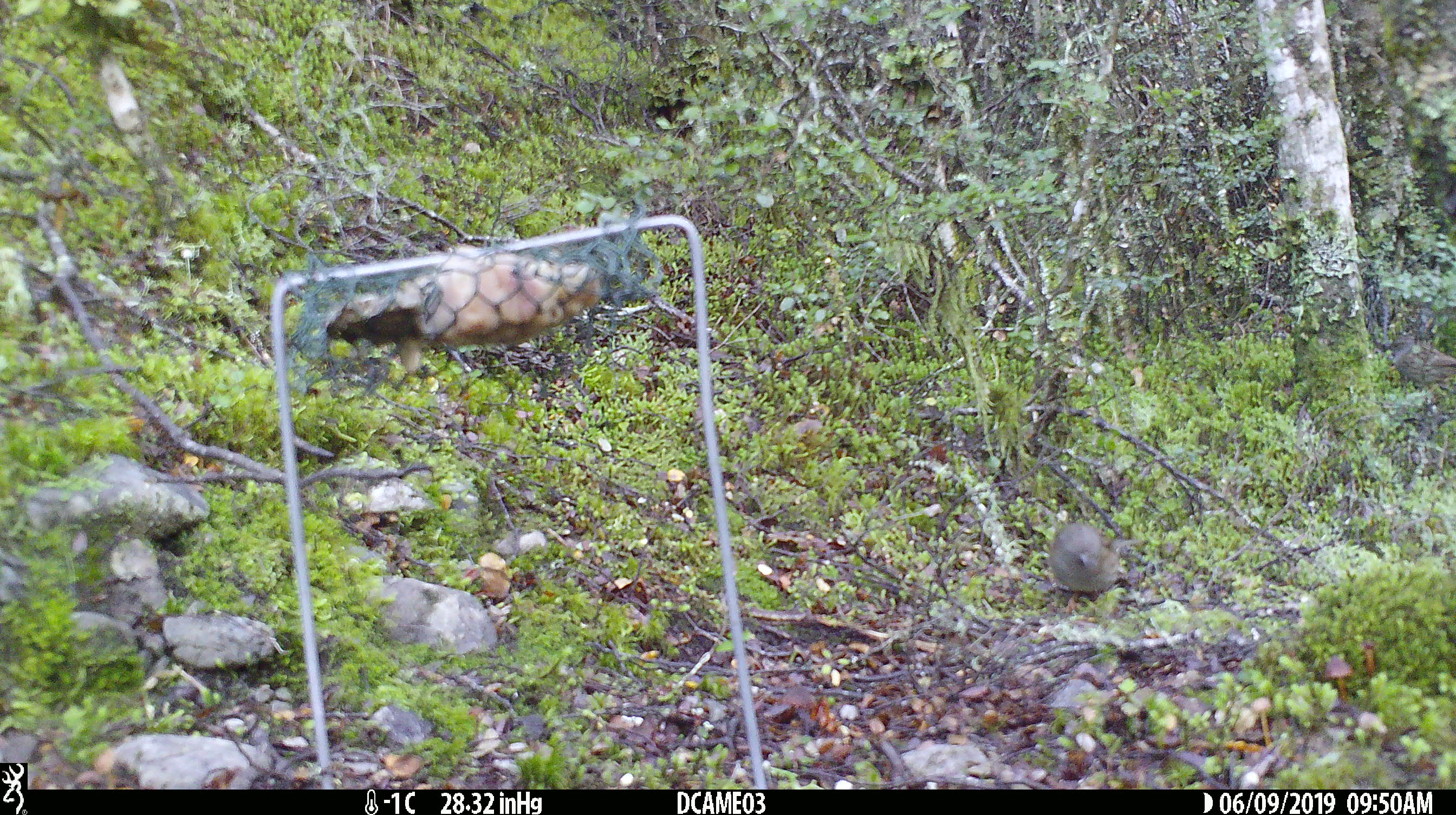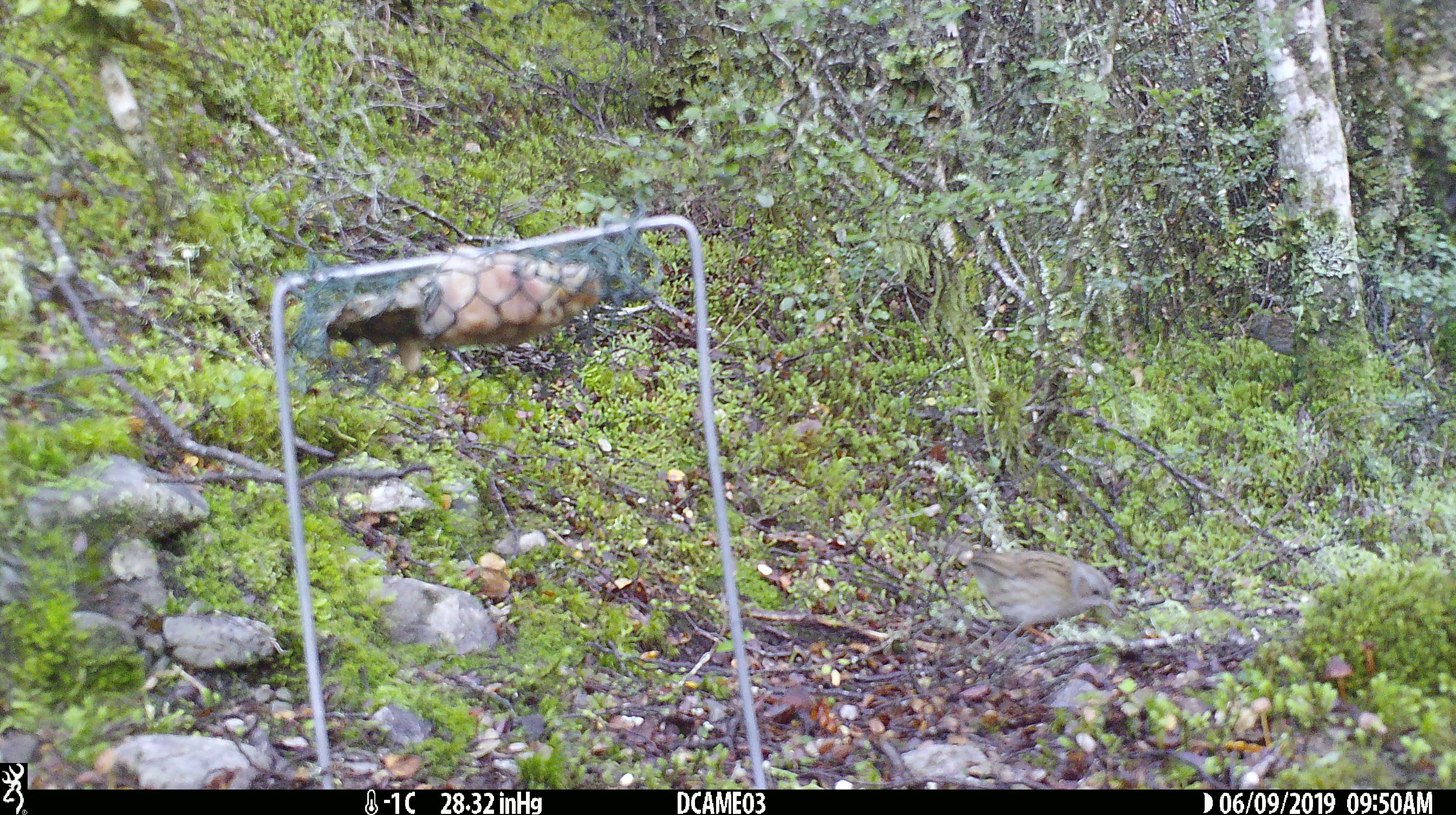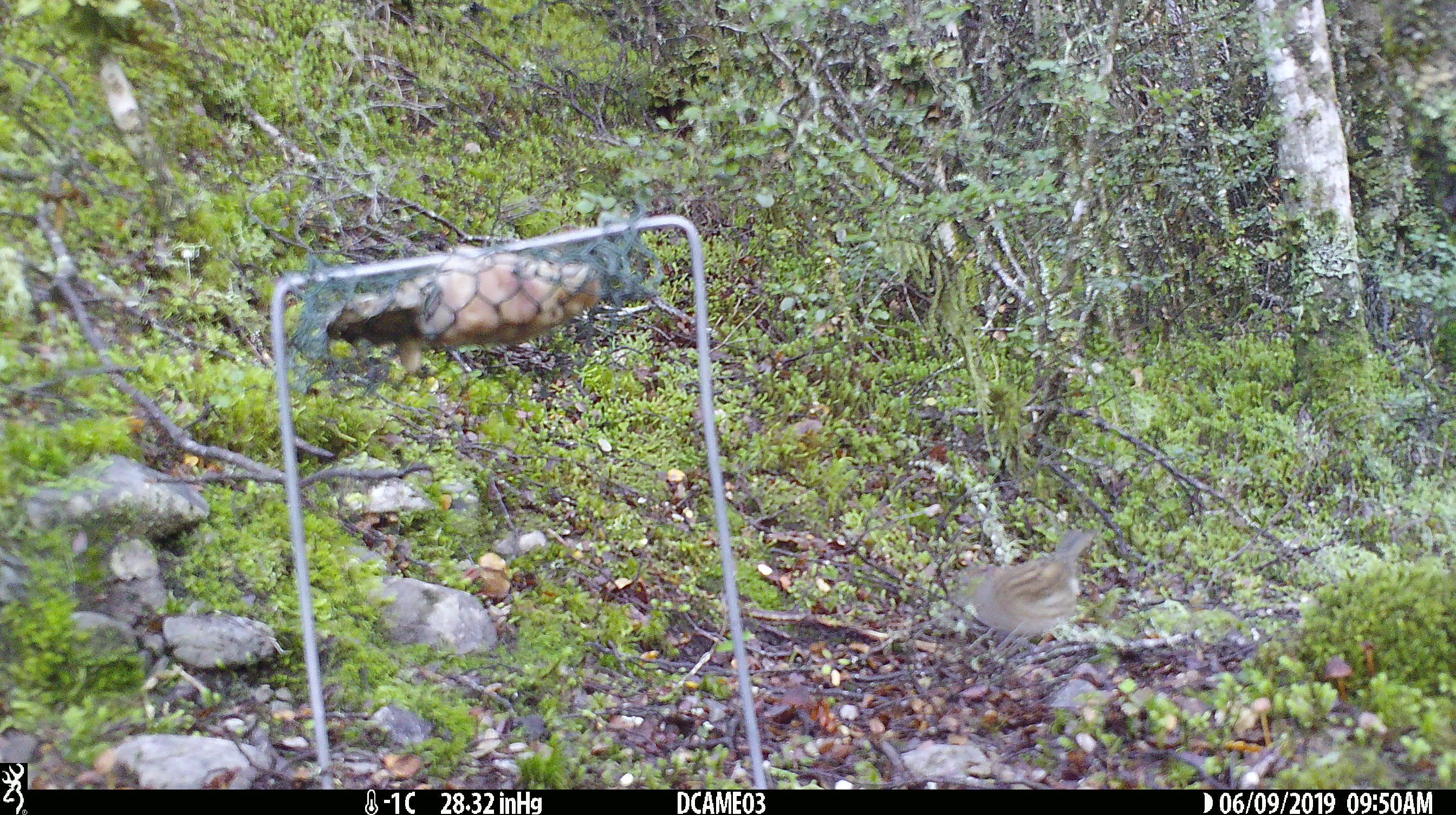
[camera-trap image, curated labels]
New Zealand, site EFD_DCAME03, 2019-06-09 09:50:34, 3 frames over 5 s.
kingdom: Animalia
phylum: Chordata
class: Aves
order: Passeriformes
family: Prunellidae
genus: Prunella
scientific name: Prunella modularis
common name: dunnock